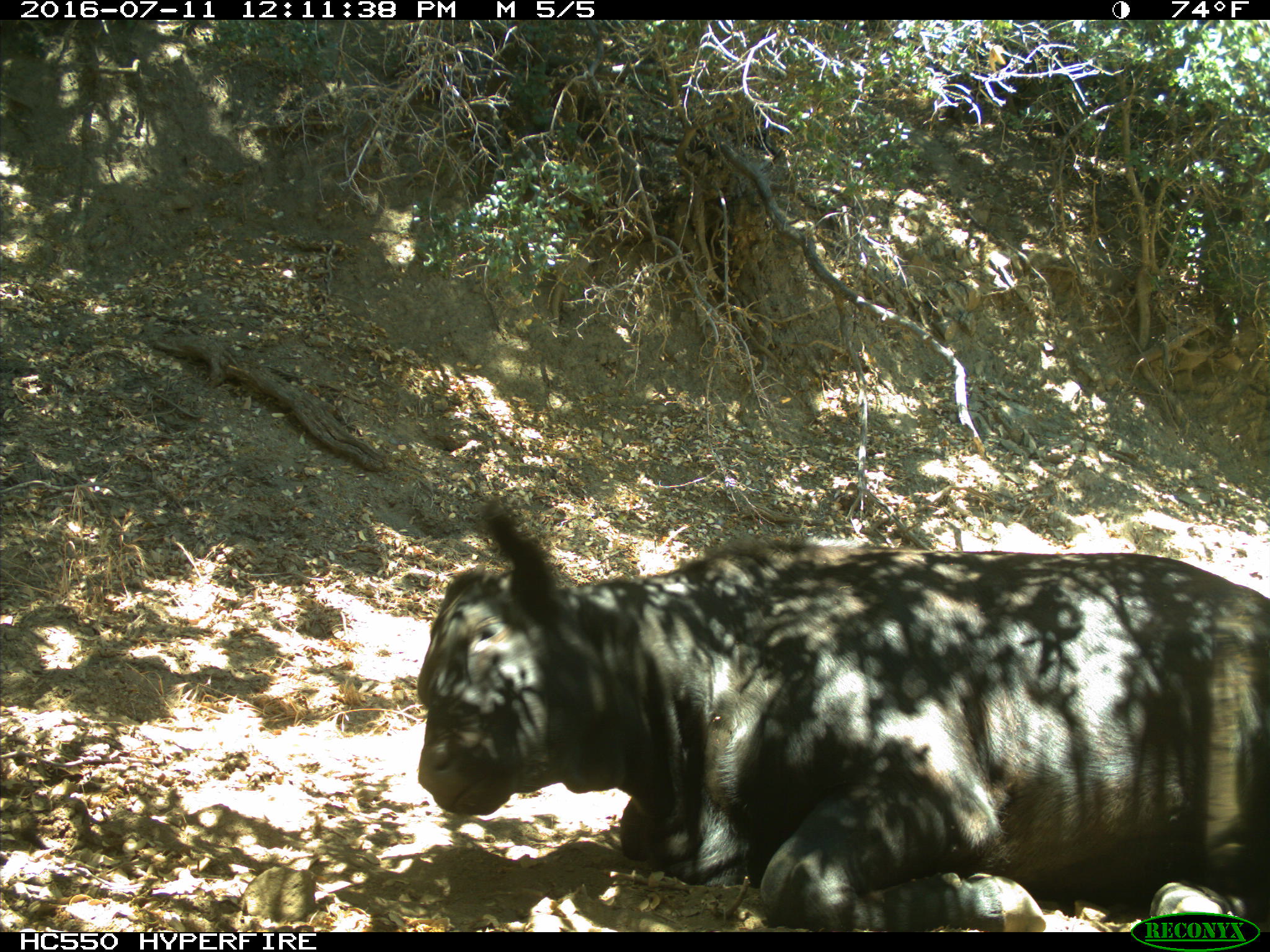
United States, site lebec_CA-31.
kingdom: Animalia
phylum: Chordata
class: Mammalia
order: Artiodactyla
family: Bovidae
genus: Bos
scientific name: Bos taurus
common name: domestic cow